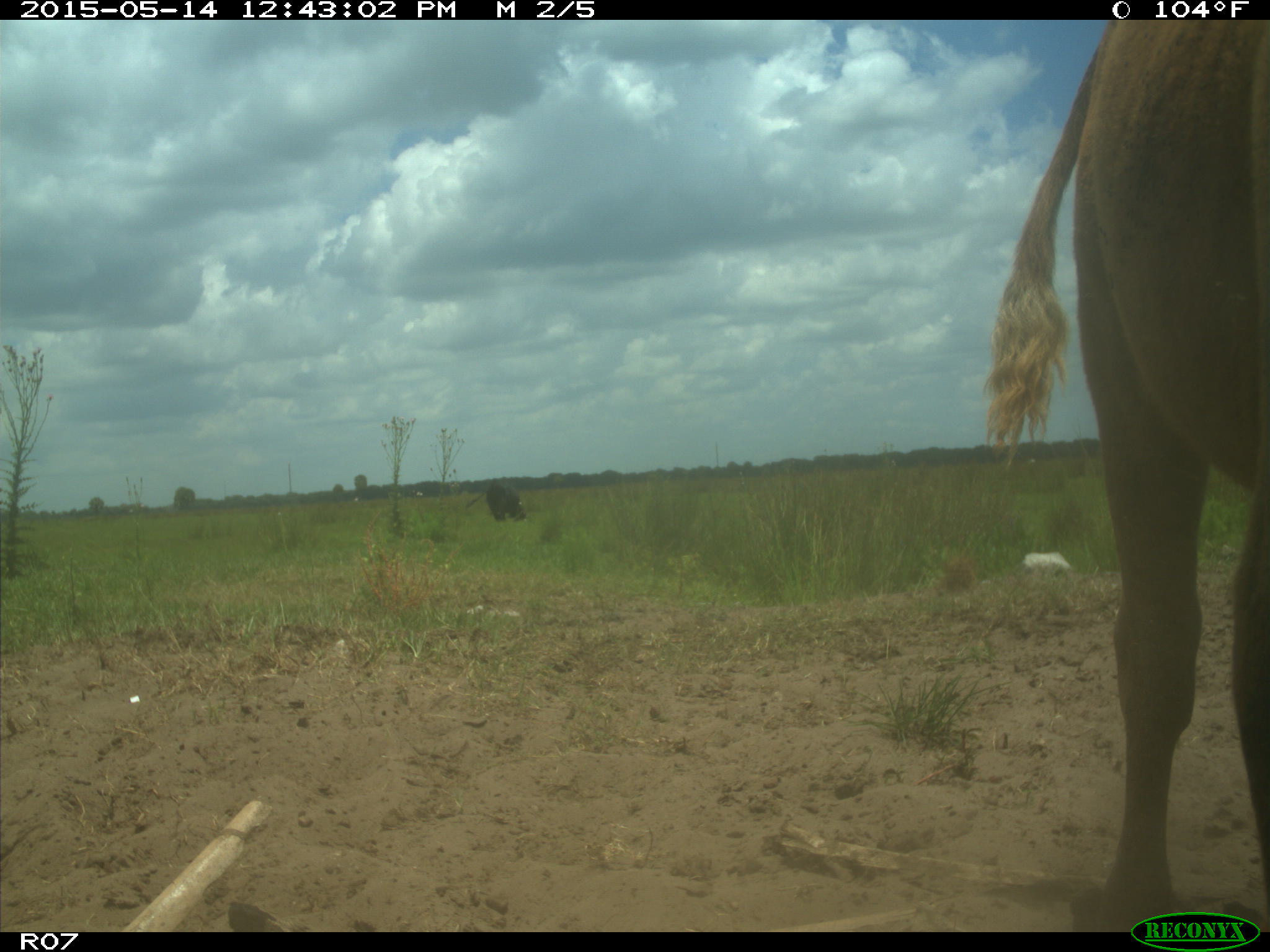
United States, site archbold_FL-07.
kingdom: Animalia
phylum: Chordata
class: Mammalia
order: Artiodactyla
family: Bovidae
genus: Bos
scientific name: Bos taurus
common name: domestic cow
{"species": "Bos taurus (domestic cow)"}